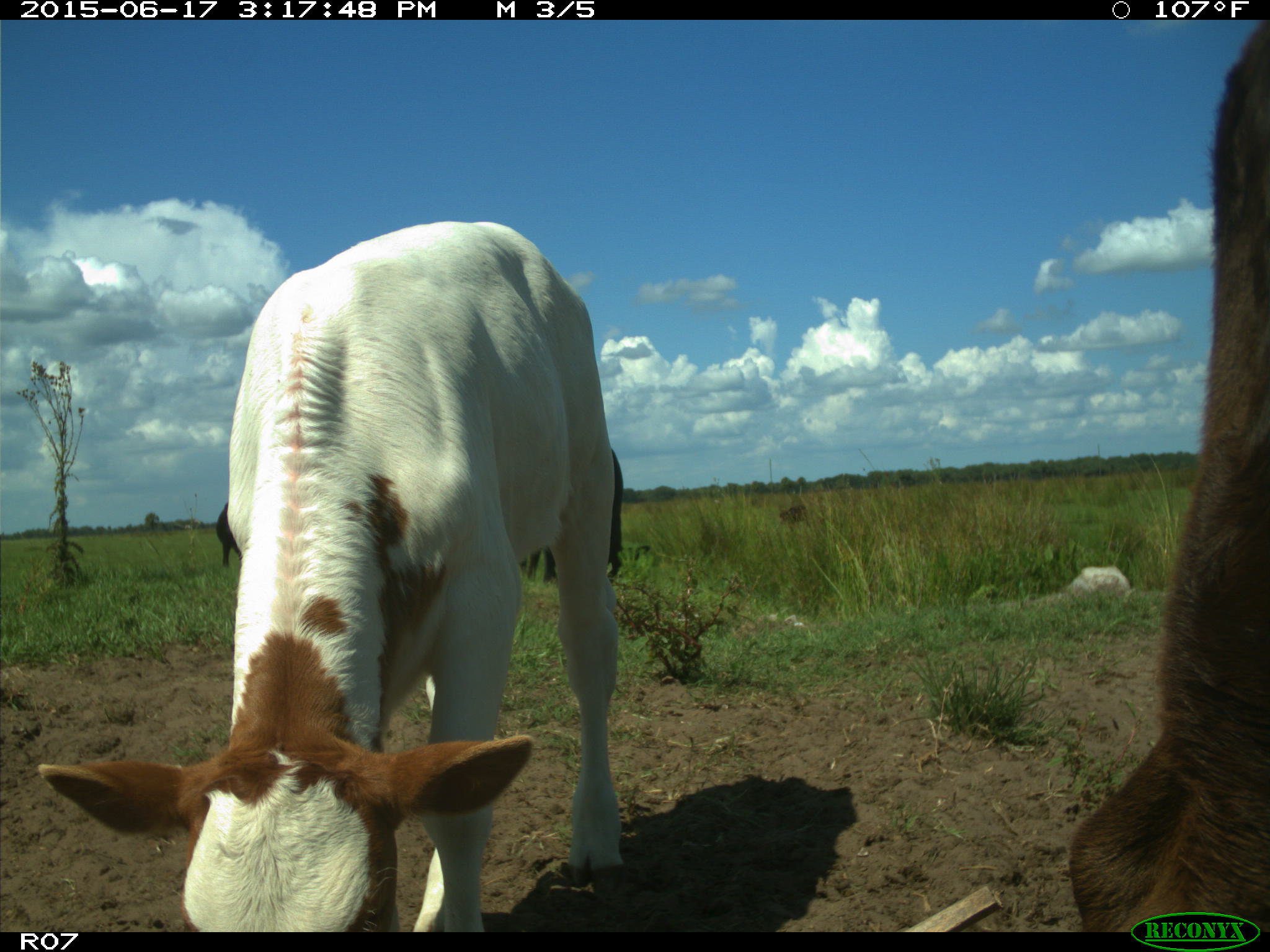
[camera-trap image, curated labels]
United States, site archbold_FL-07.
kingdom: Animalia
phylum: Chordata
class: Mammalia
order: Artiodactyla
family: Bovidae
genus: Bos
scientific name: Bos taurus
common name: domestic cow